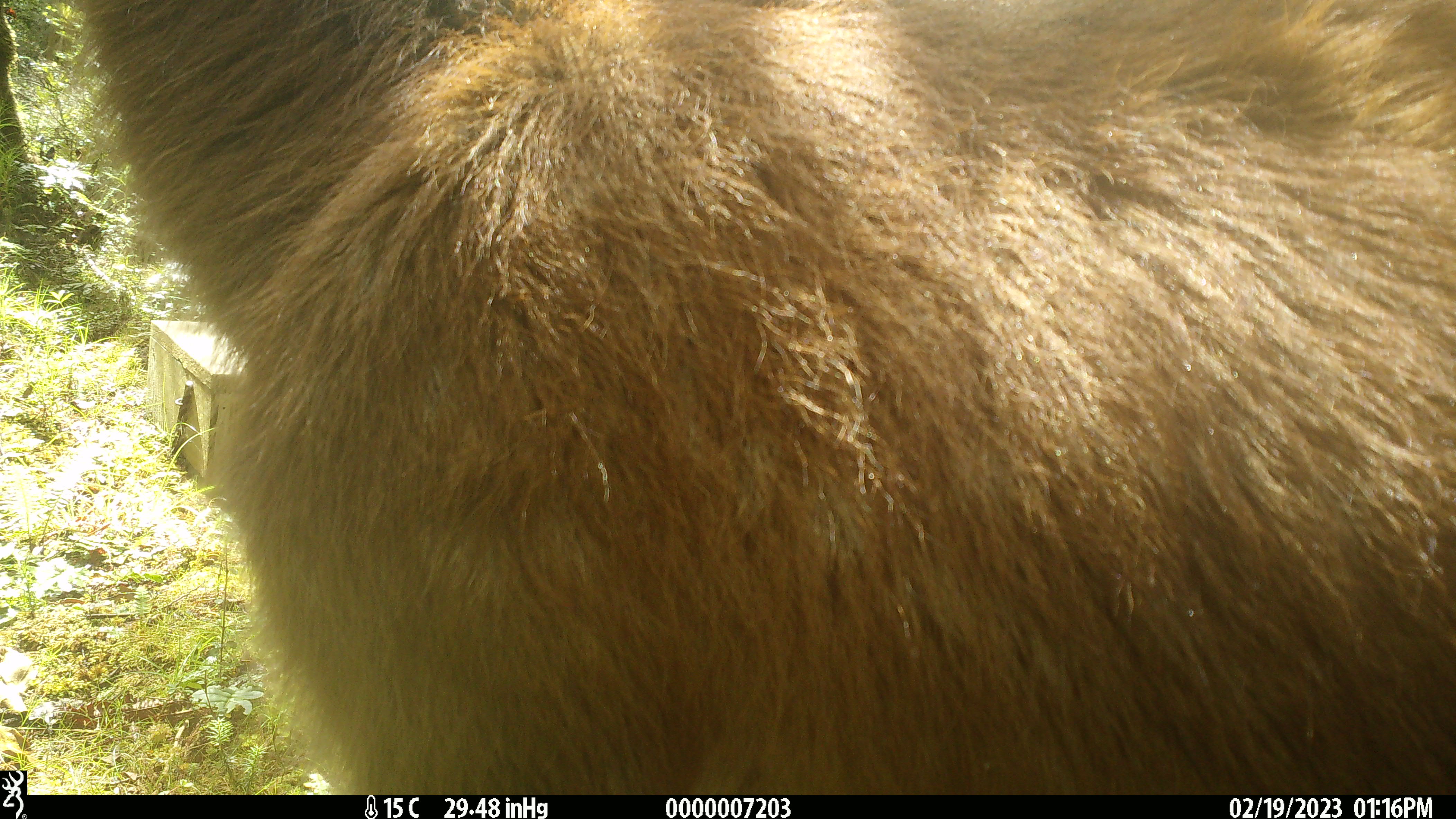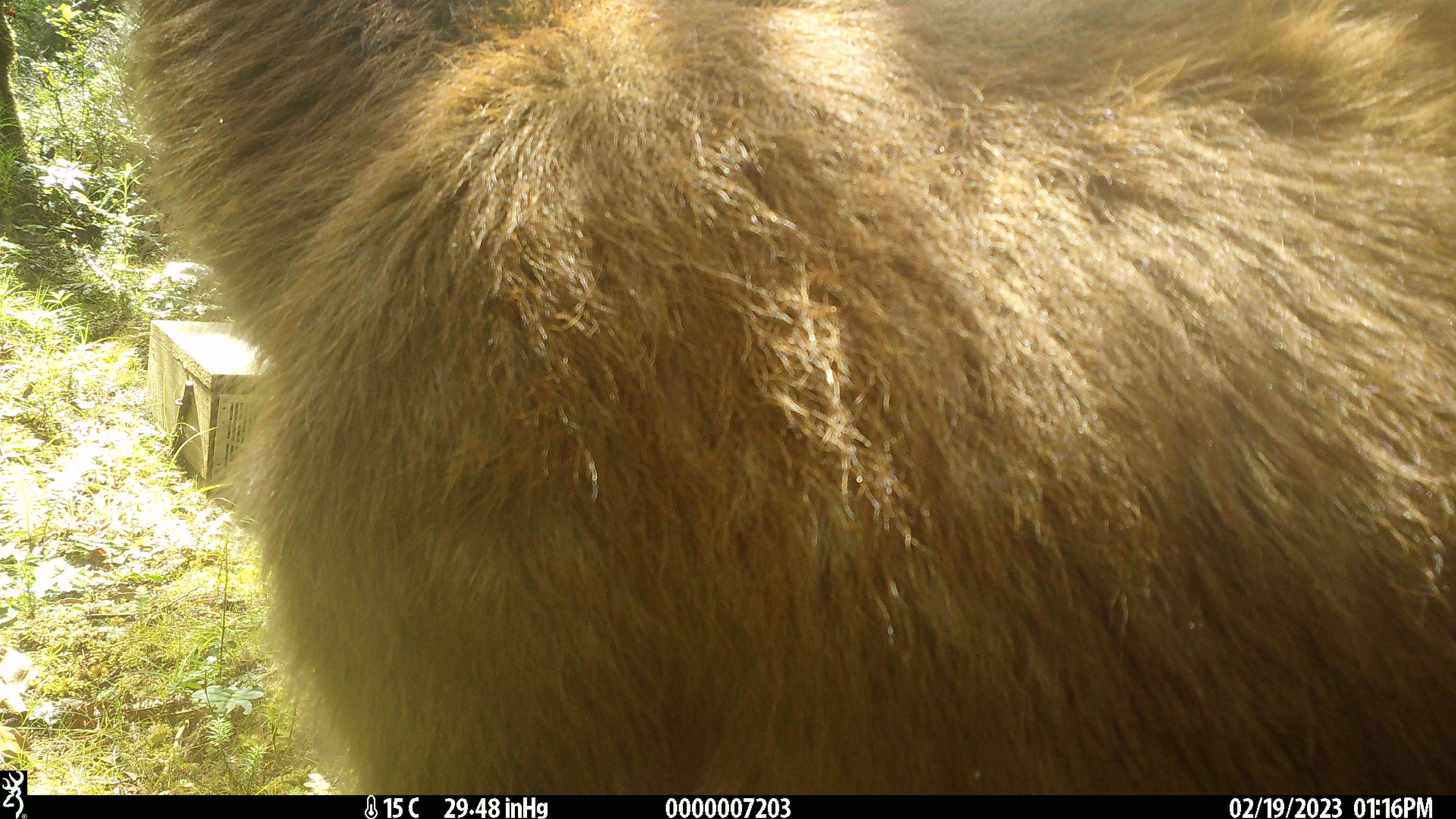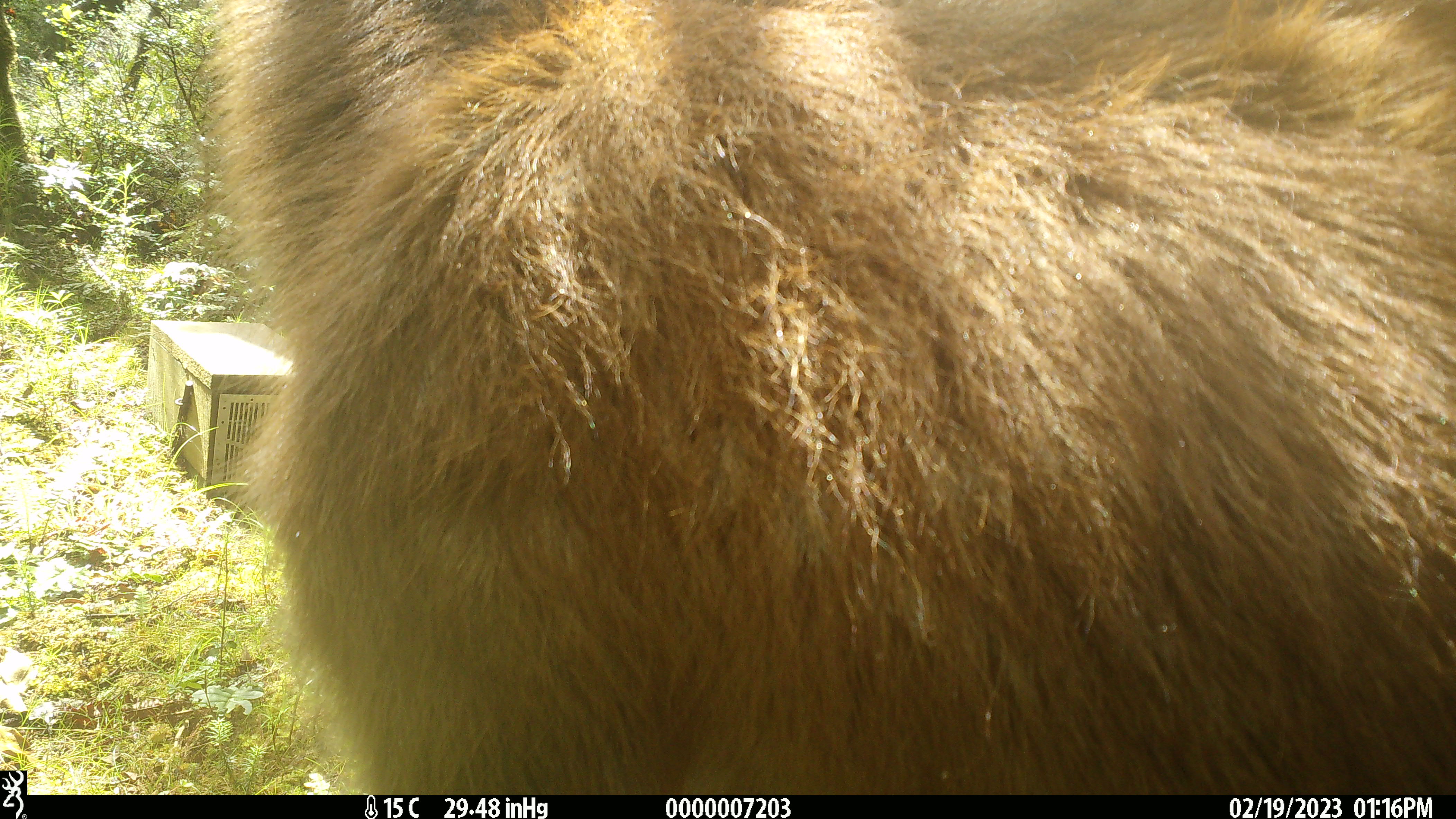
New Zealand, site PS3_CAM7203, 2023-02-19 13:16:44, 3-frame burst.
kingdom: Animalia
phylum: Chordata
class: Mammalia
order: Artiodactyla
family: Cervidae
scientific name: Cervidae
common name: deer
Deer (Cervidae).